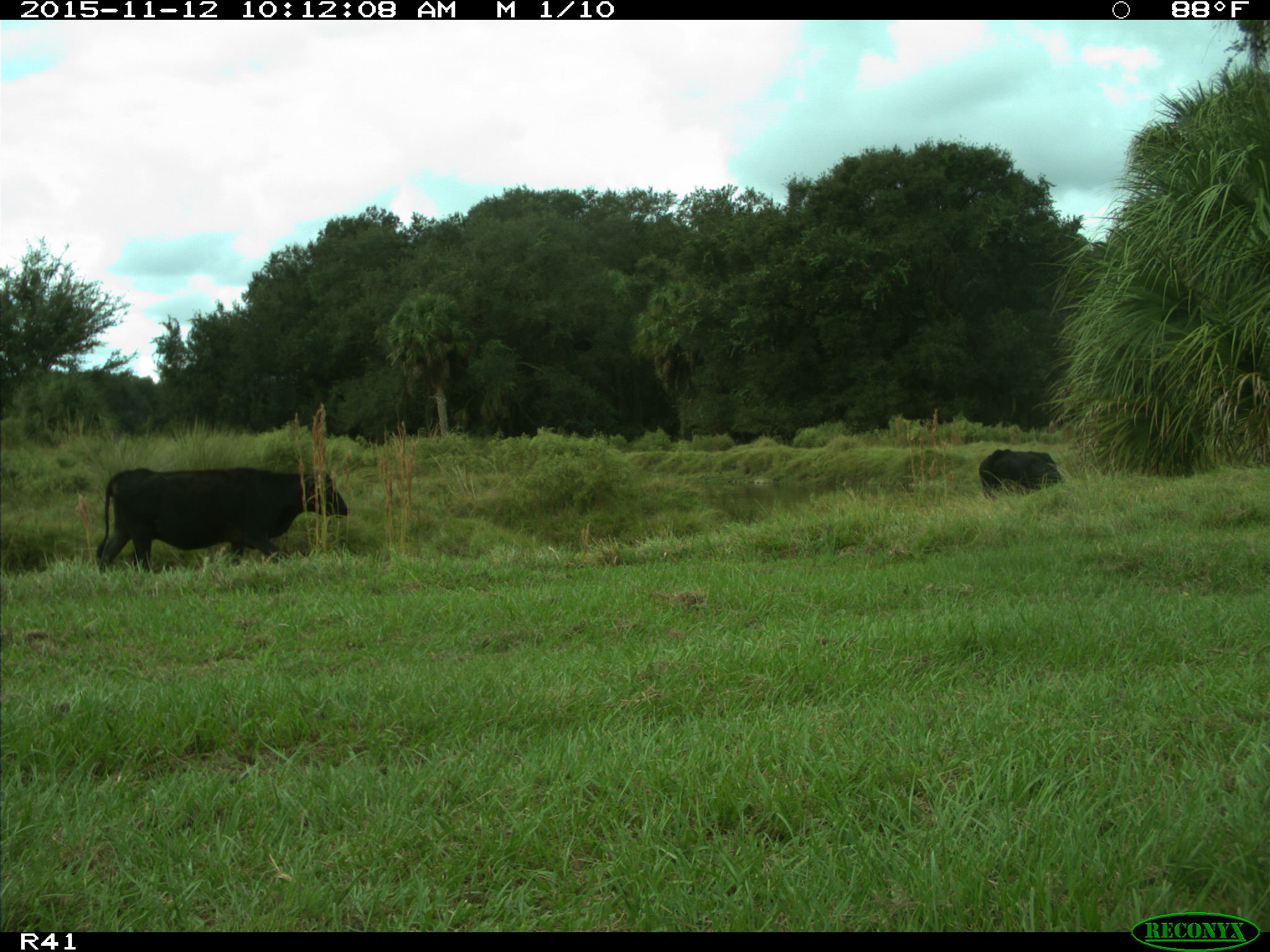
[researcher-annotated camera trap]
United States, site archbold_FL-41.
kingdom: Animalia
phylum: Chordata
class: Mammalia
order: Artiodactyla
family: Bovidae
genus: Bos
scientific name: Bos taurus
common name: domestic cow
Bos taurus (domestic cow).